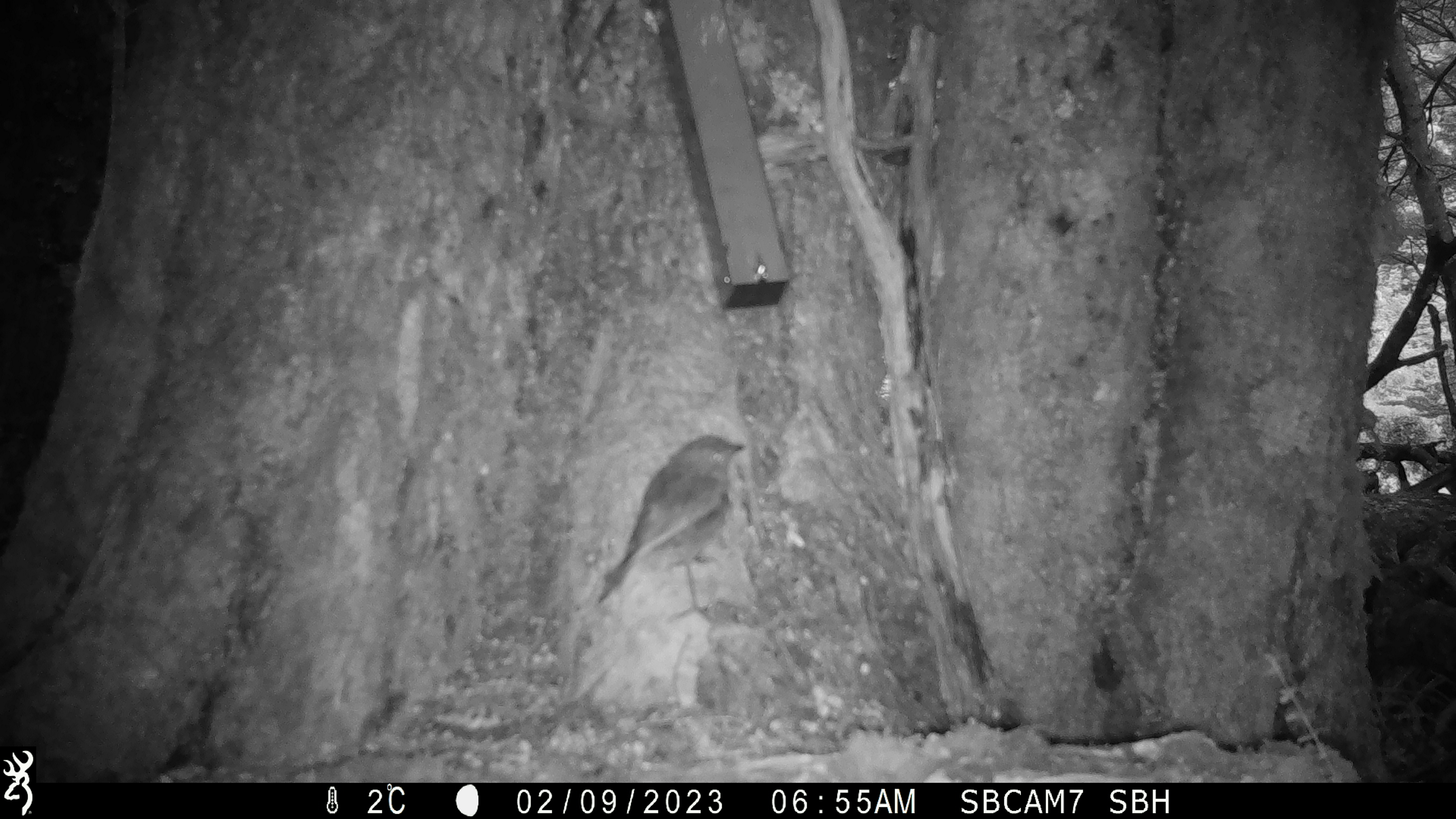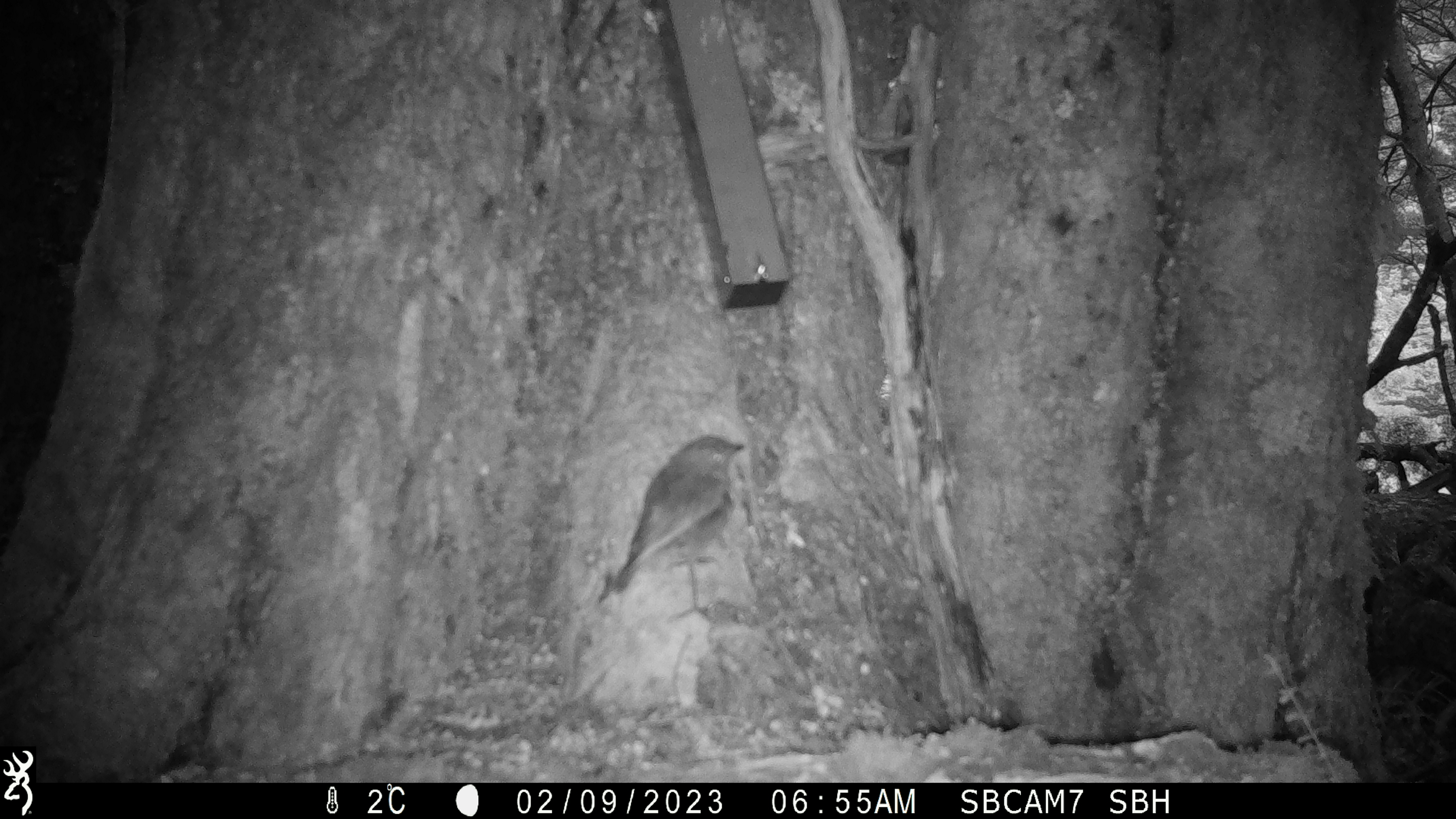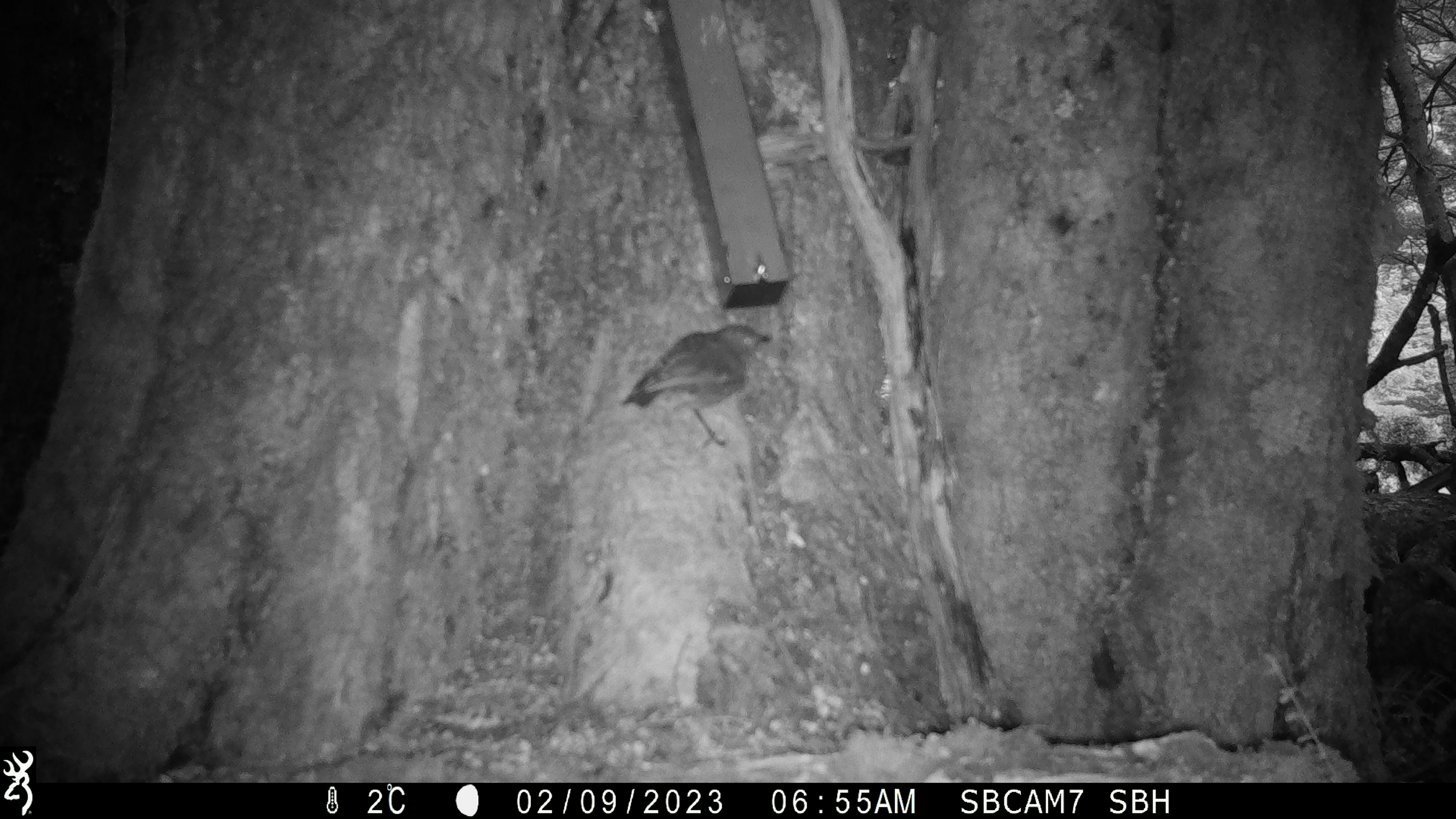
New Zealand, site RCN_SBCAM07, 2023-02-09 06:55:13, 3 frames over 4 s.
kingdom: Animalia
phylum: Chordata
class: Aves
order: Passeriformes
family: Petroicidae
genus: Petroica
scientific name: Petroica australis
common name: new zealand robin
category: robin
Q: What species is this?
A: Robin (new zealand robin) (Petroica australis).